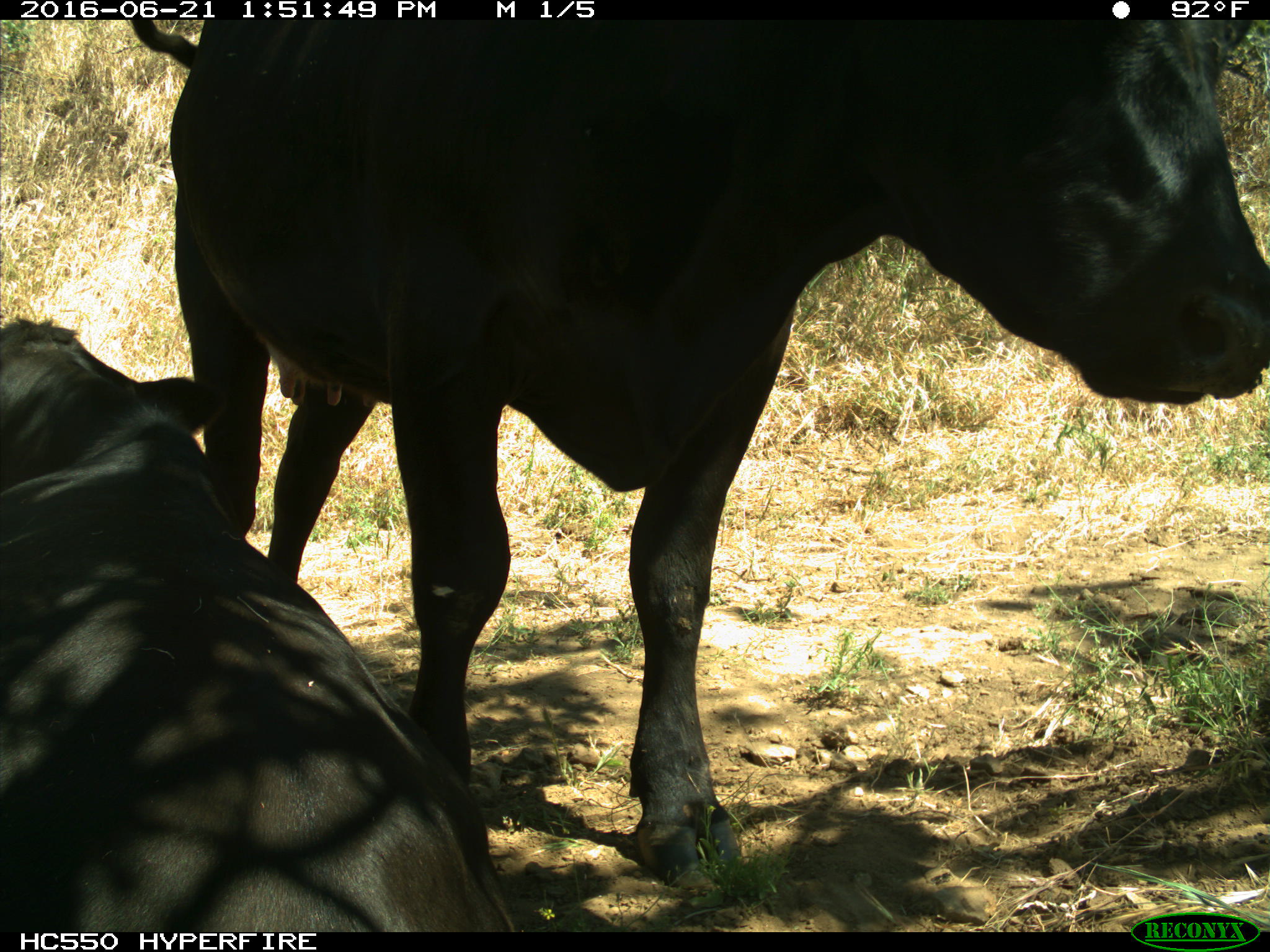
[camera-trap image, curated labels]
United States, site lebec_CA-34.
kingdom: Animalia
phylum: Chordata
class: Mammalia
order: Artiodactyla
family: Bovidae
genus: Bos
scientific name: Bos taurus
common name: domestic cow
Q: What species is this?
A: Bos taurus (domestic cow).